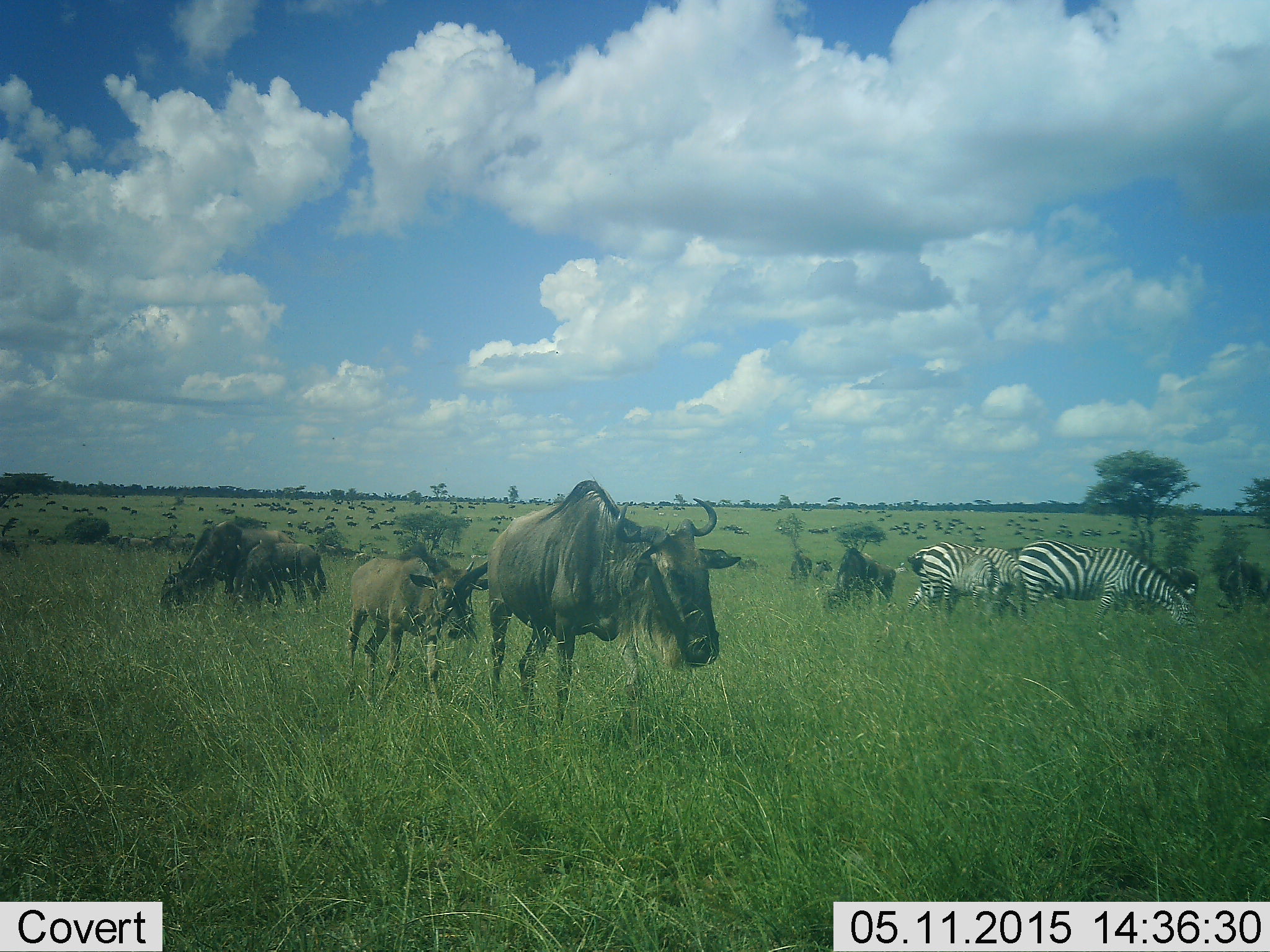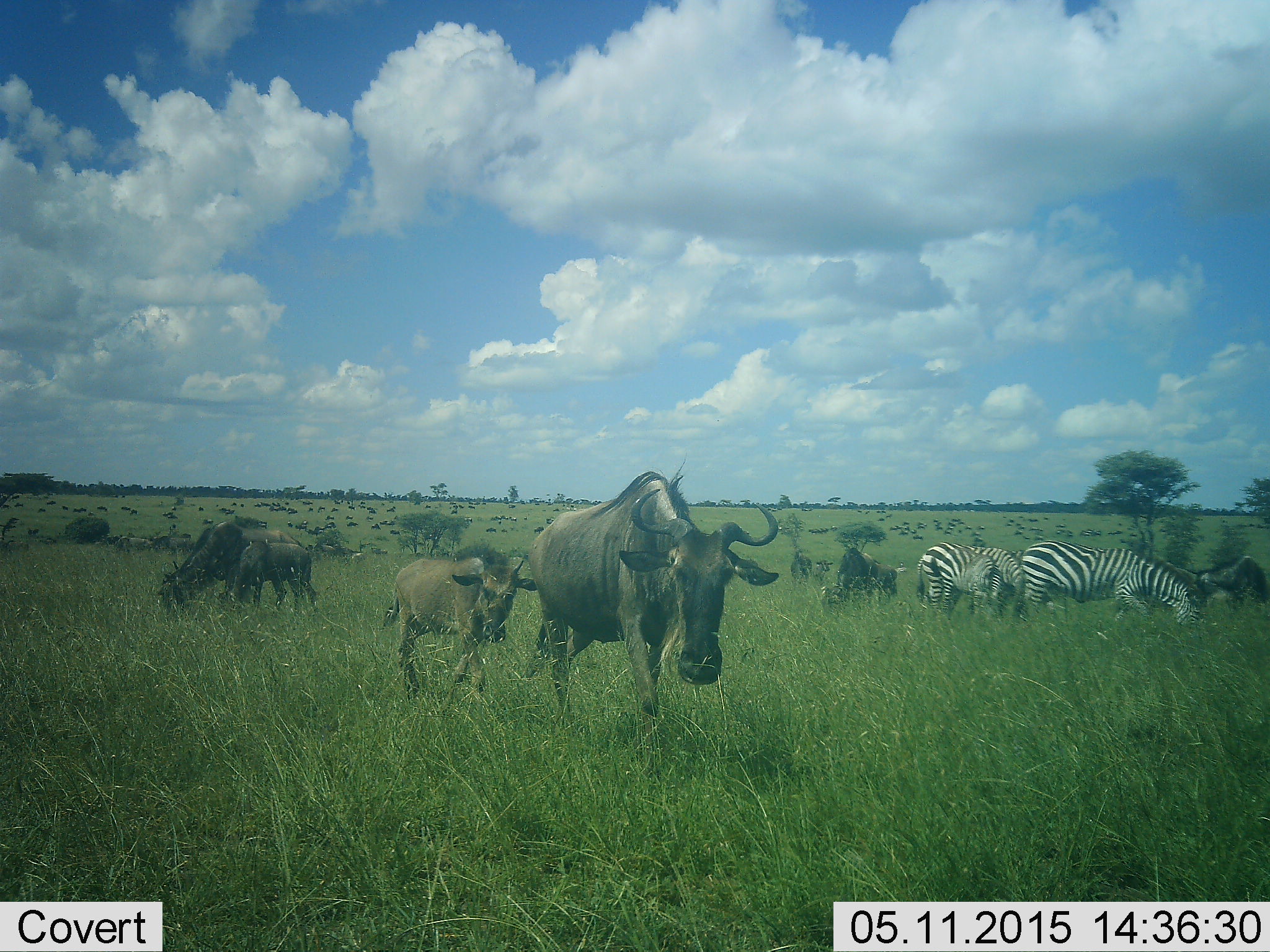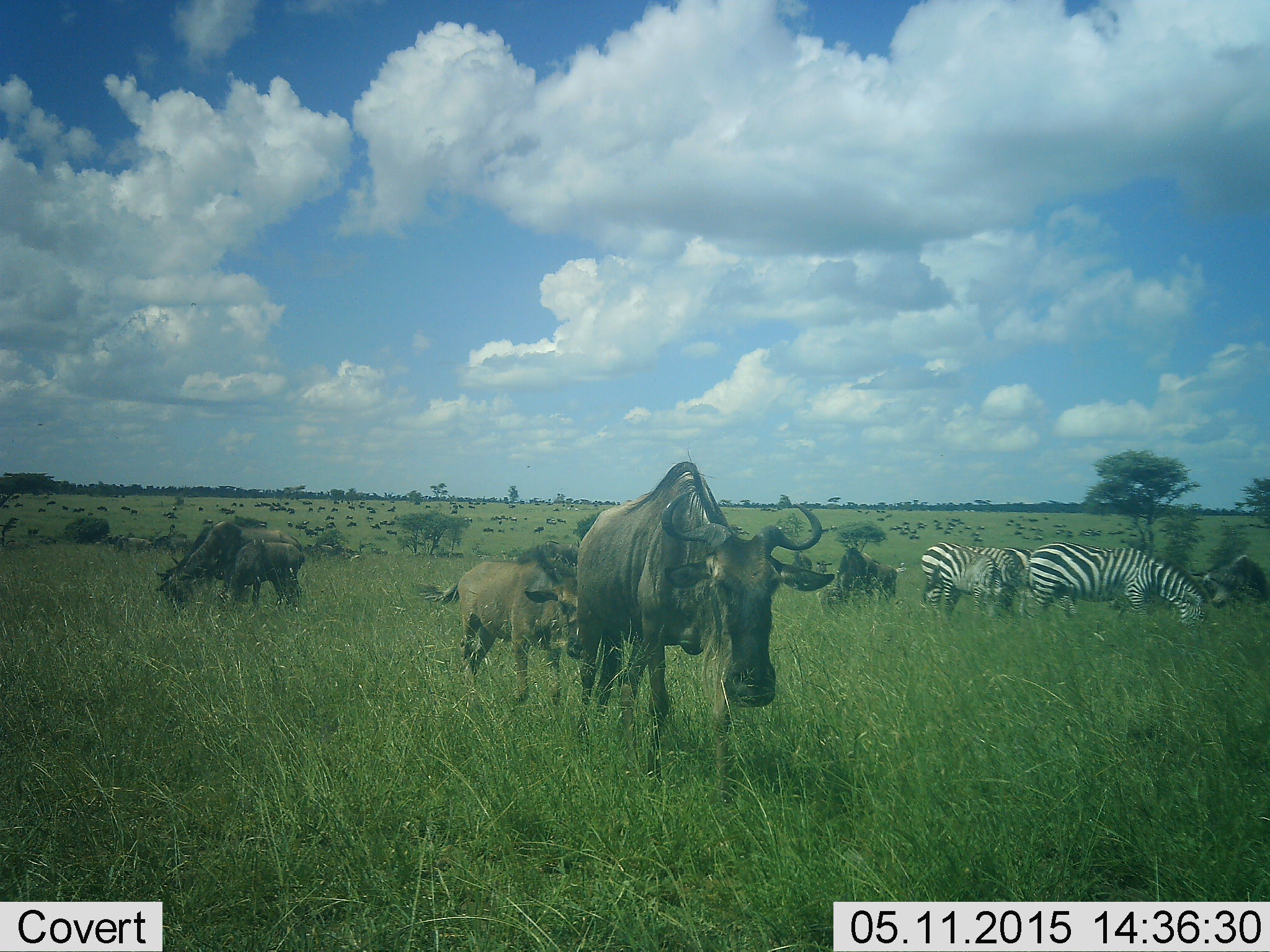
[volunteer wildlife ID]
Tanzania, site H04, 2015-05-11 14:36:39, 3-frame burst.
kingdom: Animalia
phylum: Chordata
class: Mammalia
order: Artiodactyla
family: Bovidae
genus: Connochaetes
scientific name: Connochaetes taurinus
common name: blue wildebeest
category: wildebeest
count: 7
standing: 40%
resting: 10%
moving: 100%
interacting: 10%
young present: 90%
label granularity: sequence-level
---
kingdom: Animalia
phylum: Chordata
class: Mammalia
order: Perissodactyla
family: Equidae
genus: Equus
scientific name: Equus quagga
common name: plains zebra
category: zebra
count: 3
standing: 30%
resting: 0%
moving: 10%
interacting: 0%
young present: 10%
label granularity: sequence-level